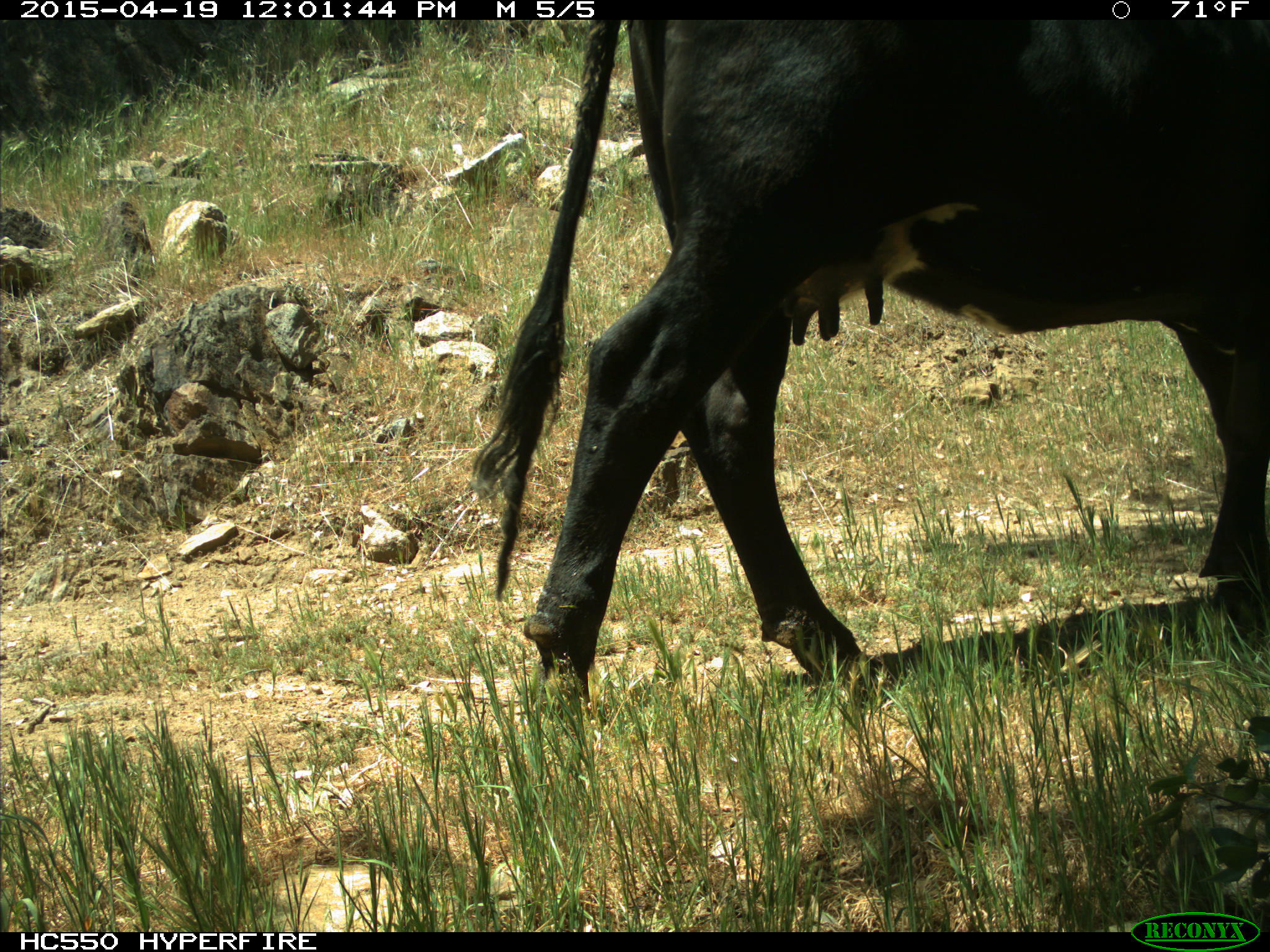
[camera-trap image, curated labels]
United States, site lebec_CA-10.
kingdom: Animalia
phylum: Chordata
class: Mammalia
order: Artiodactyla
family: Bovidae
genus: Bos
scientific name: Bos taurus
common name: domestic cow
Bos taurus (domestic cow).